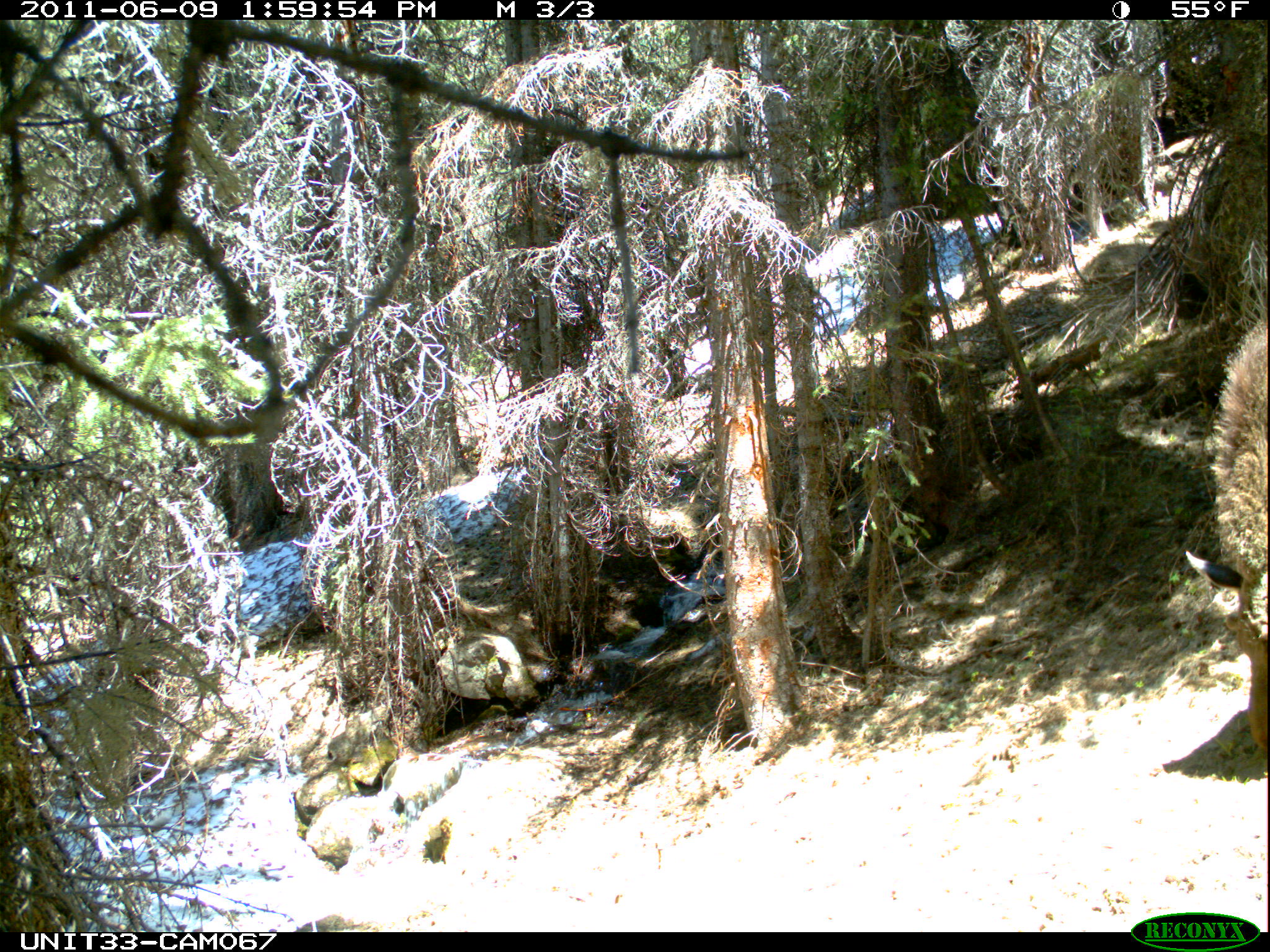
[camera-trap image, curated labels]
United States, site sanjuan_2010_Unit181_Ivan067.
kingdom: Animalia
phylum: Chordata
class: Mammalia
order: Artiodactyla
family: Cervidae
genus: Alces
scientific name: Alces alces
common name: moose